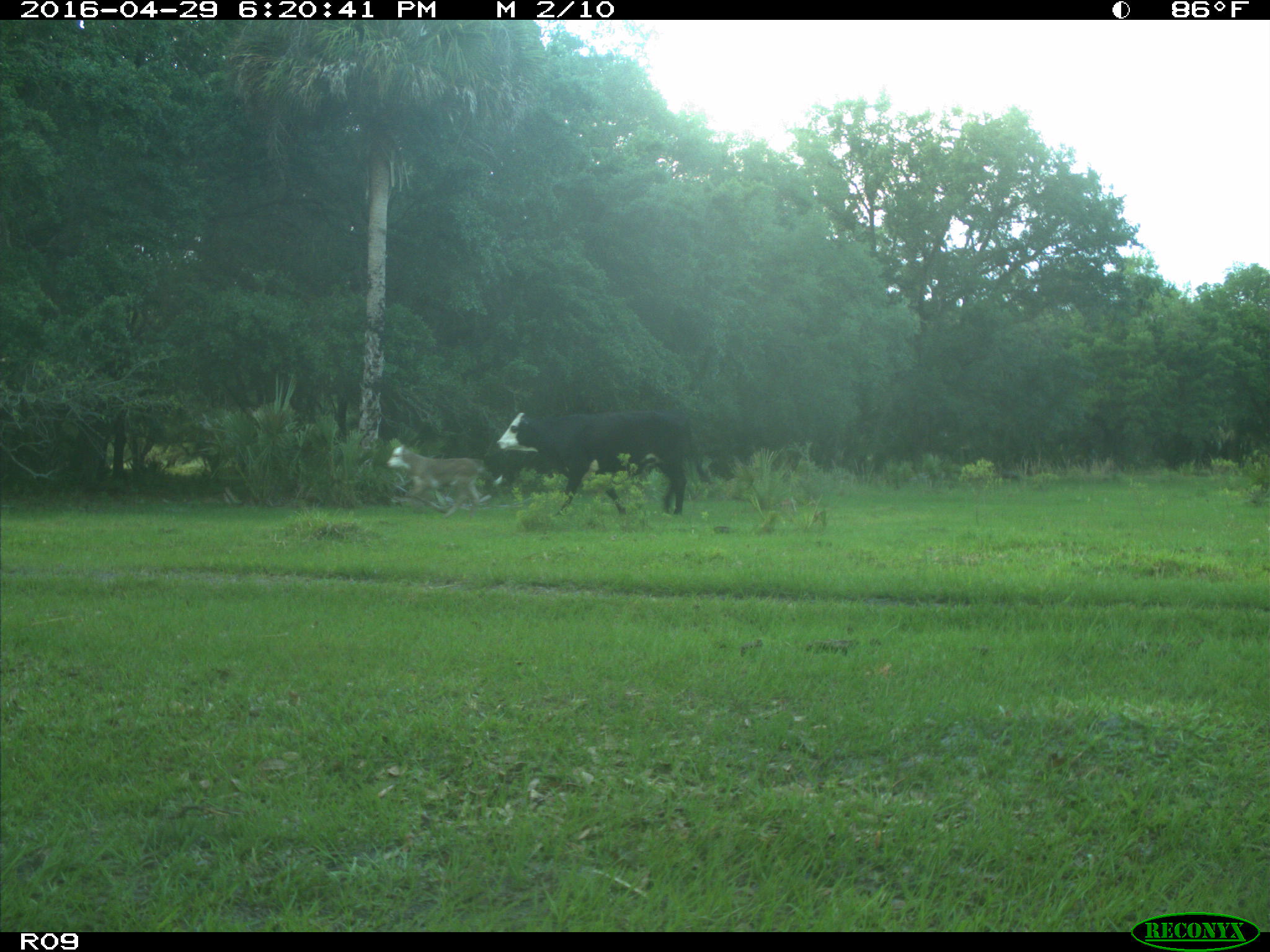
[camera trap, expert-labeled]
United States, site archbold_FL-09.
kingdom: Animalia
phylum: Chordata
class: Mammalia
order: Artiodactyla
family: Bovidae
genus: Bos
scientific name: Bos taurus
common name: domestic cow